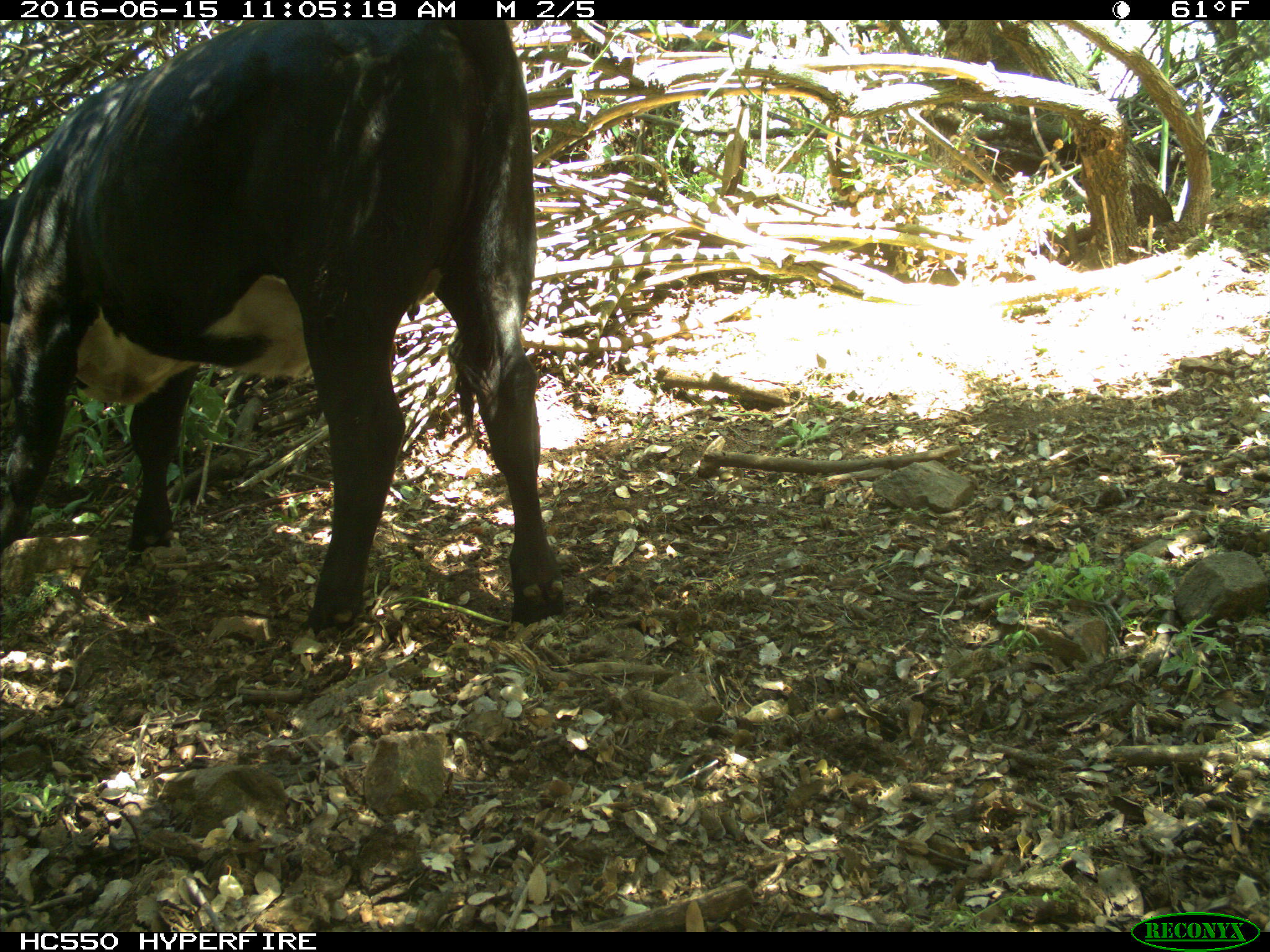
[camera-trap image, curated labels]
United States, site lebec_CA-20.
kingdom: Animalia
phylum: Chordata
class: Mammalia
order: Artiodactyla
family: Bovidae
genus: Bos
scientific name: Bos taurus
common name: domestic cow